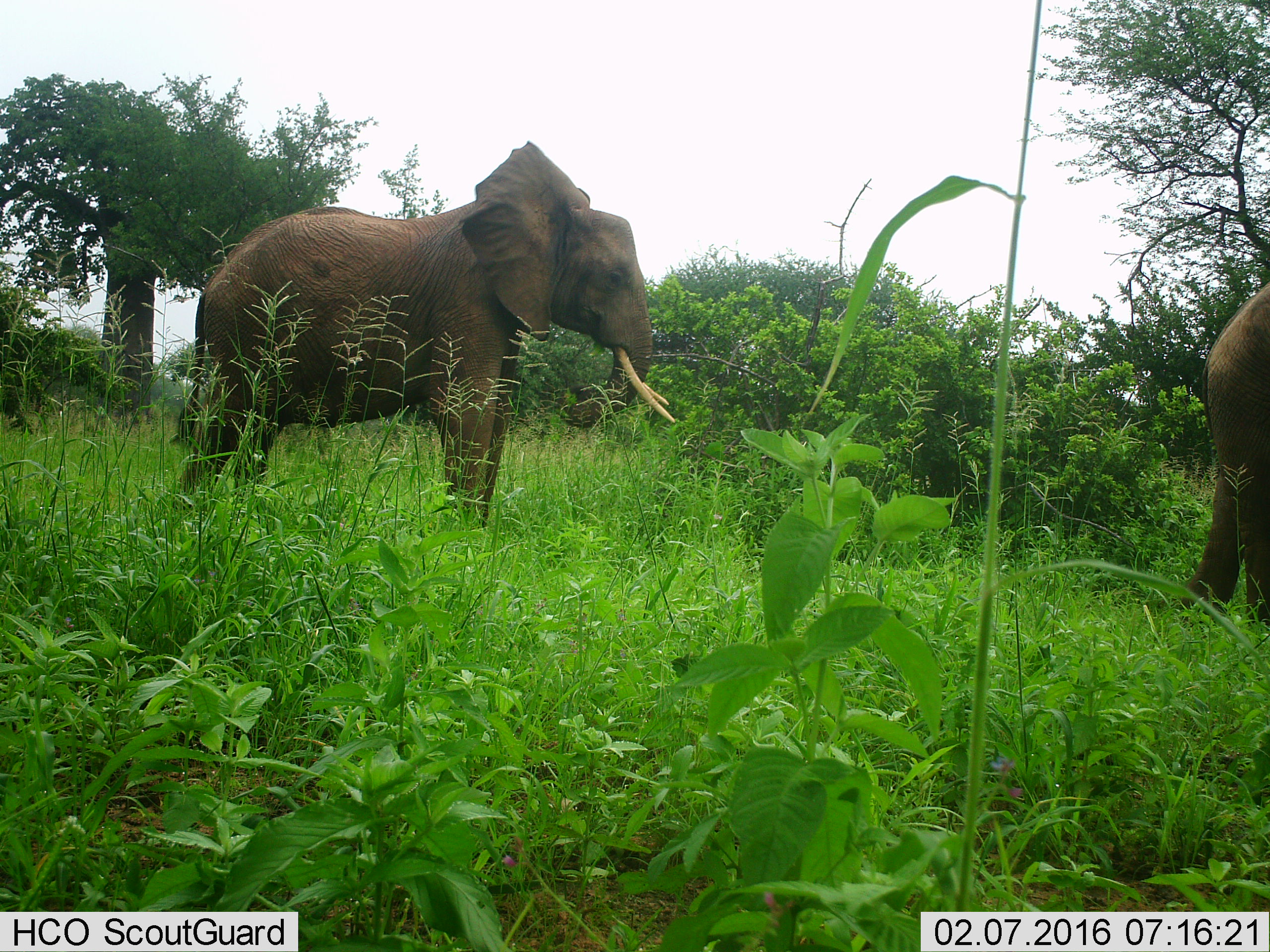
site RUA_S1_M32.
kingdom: Animalia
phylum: Chordata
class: Mammalia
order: Proboscidea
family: Elephantidae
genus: Loxodonta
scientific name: Loxodonta africana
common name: african bush elephant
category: elephant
Elephant (african bush elephant) (Loxodonta africana), count 2. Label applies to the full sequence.